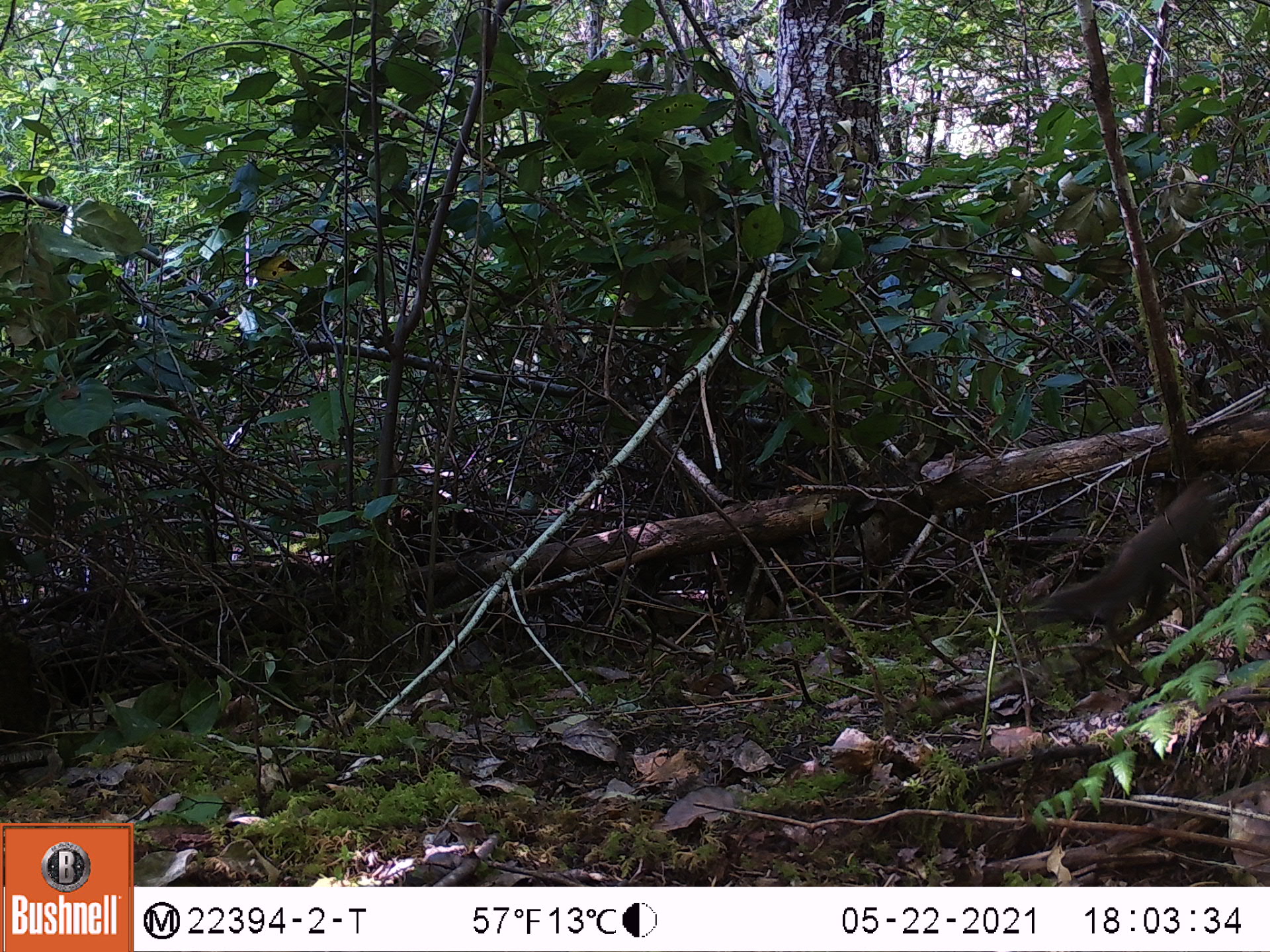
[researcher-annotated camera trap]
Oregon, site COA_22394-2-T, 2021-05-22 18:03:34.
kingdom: Animalia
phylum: Chordata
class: Mammalia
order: Rodentia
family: Sciuridae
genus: Tamiasciurus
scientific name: Tamiasciurus douglasii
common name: douglas squirrel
Douglas squirrel (Tamiasciurus douglasii).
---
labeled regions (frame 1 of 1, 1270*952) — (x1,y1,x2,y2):
douglas squirrel: (1002,444,1260,672)